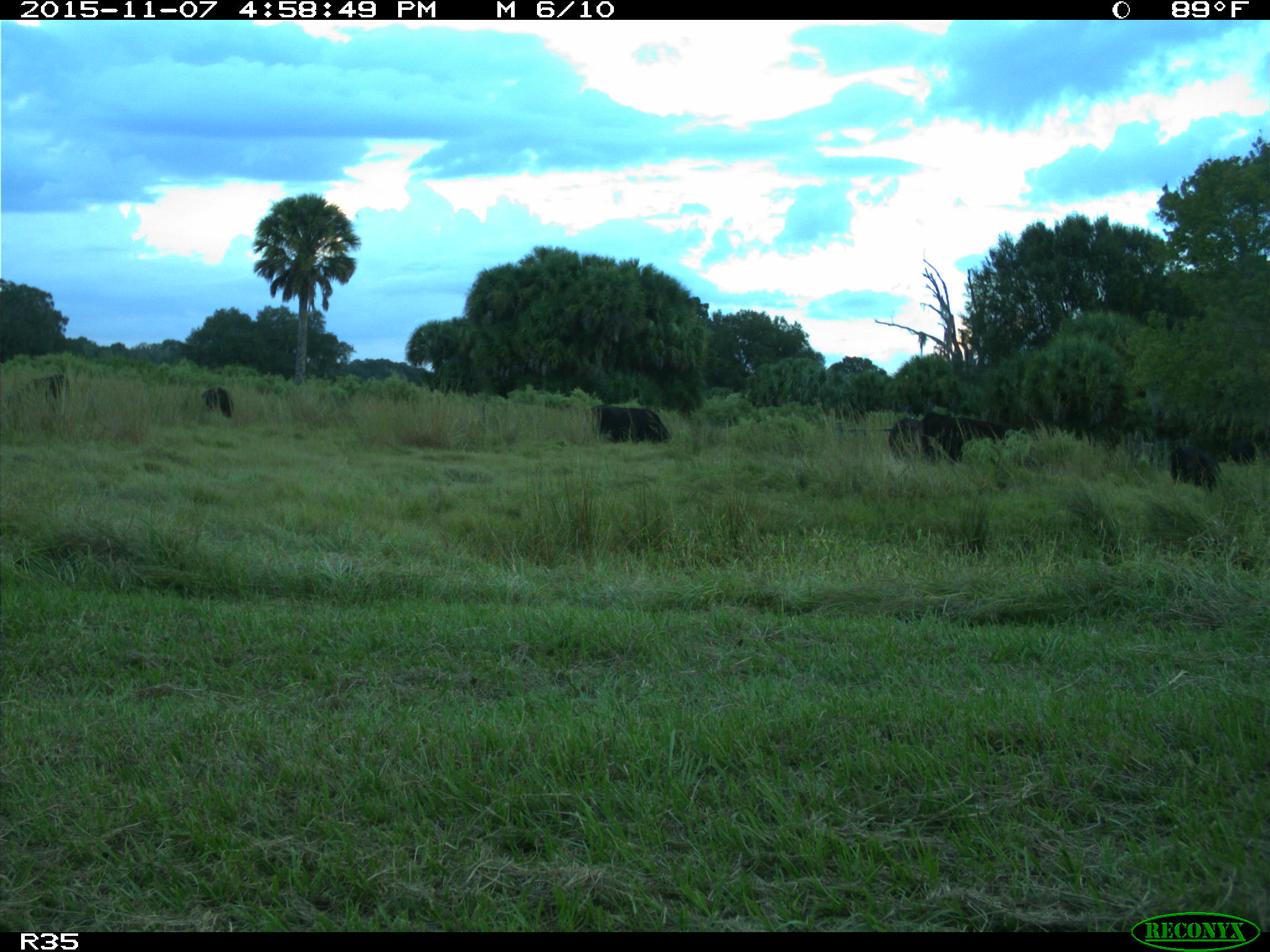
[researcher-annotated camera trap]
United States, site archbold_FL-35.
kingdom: Animalia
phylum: Chordata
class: Mammalia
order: Artiodactyla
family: Bovidae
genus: Bos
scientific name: Bos taurus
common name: domestic cow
Bos taurus (domestic cow).